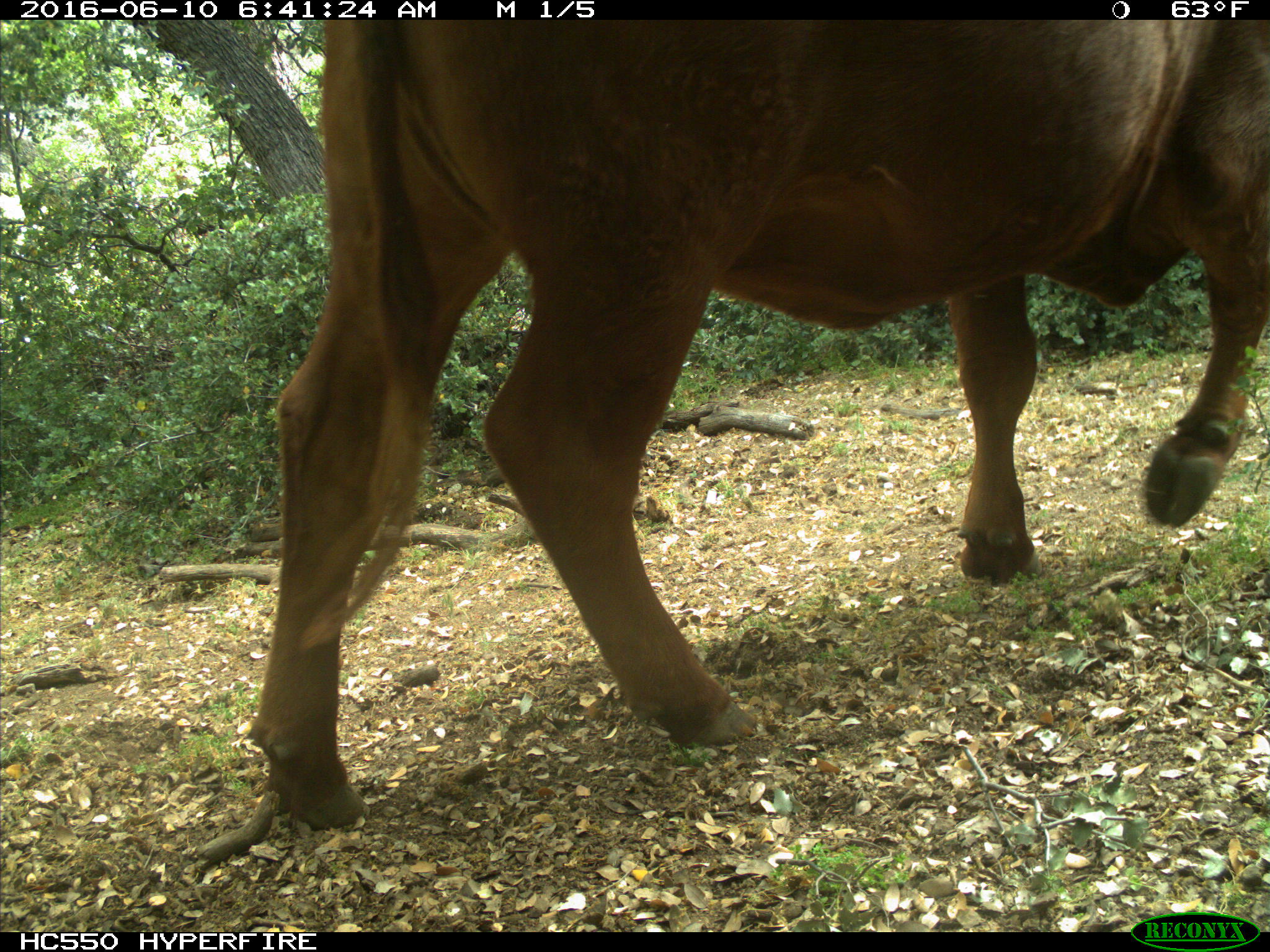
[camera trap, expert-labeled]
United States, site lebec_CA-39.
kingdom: Animalia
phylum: Chordata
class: Mammalia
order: Artiodactyla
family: Bovidae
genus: Bos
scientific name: Bos taurus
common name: domestic cow